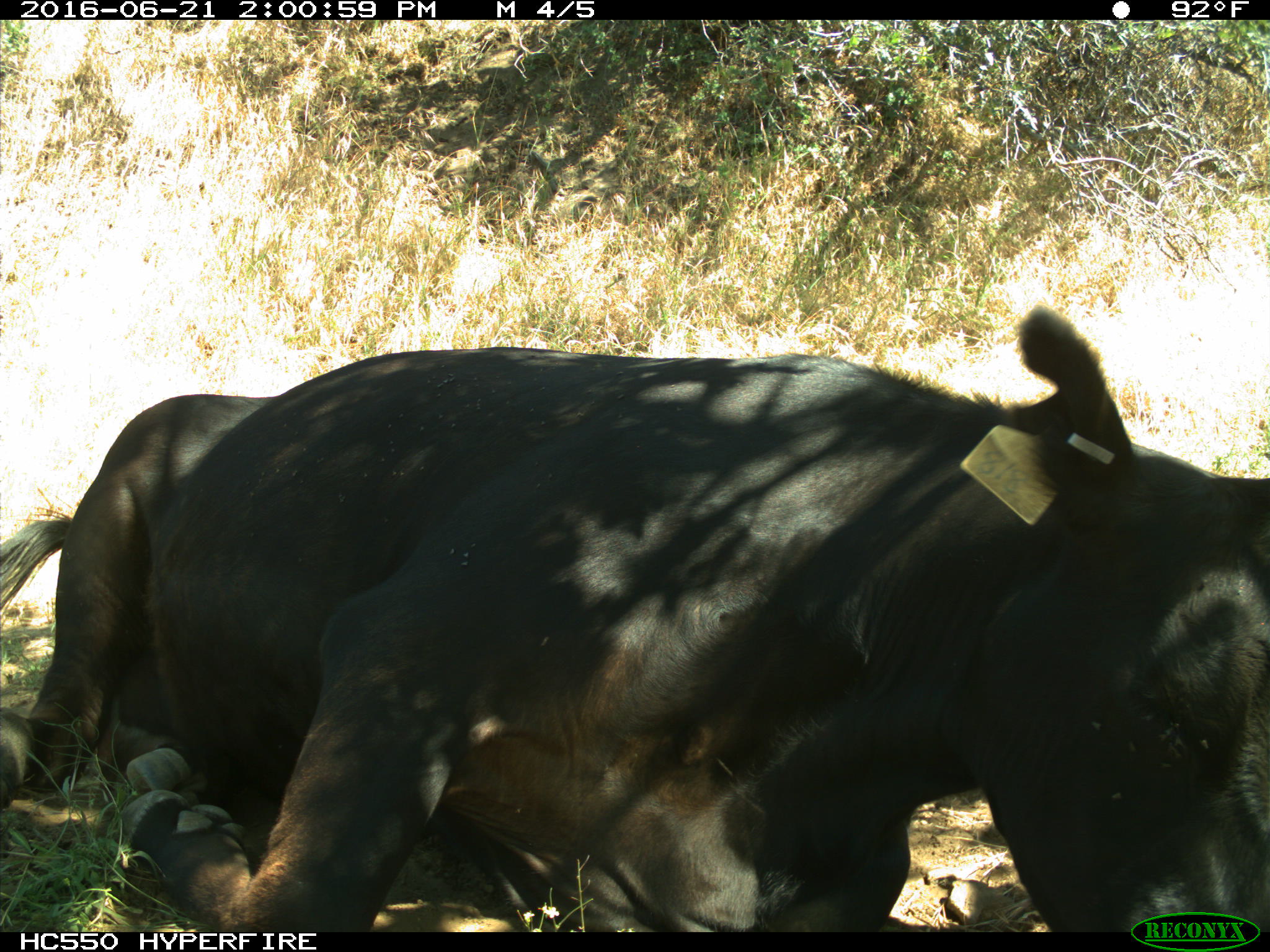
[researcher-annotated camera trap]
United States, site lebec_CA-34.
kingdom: Animalia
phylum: Chordata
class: Mammalia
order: Artiodactyla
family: Bovidae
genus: Bos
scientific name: Bos taurus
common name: domestic cow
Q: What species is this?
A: Bos taurus (domestic cow).